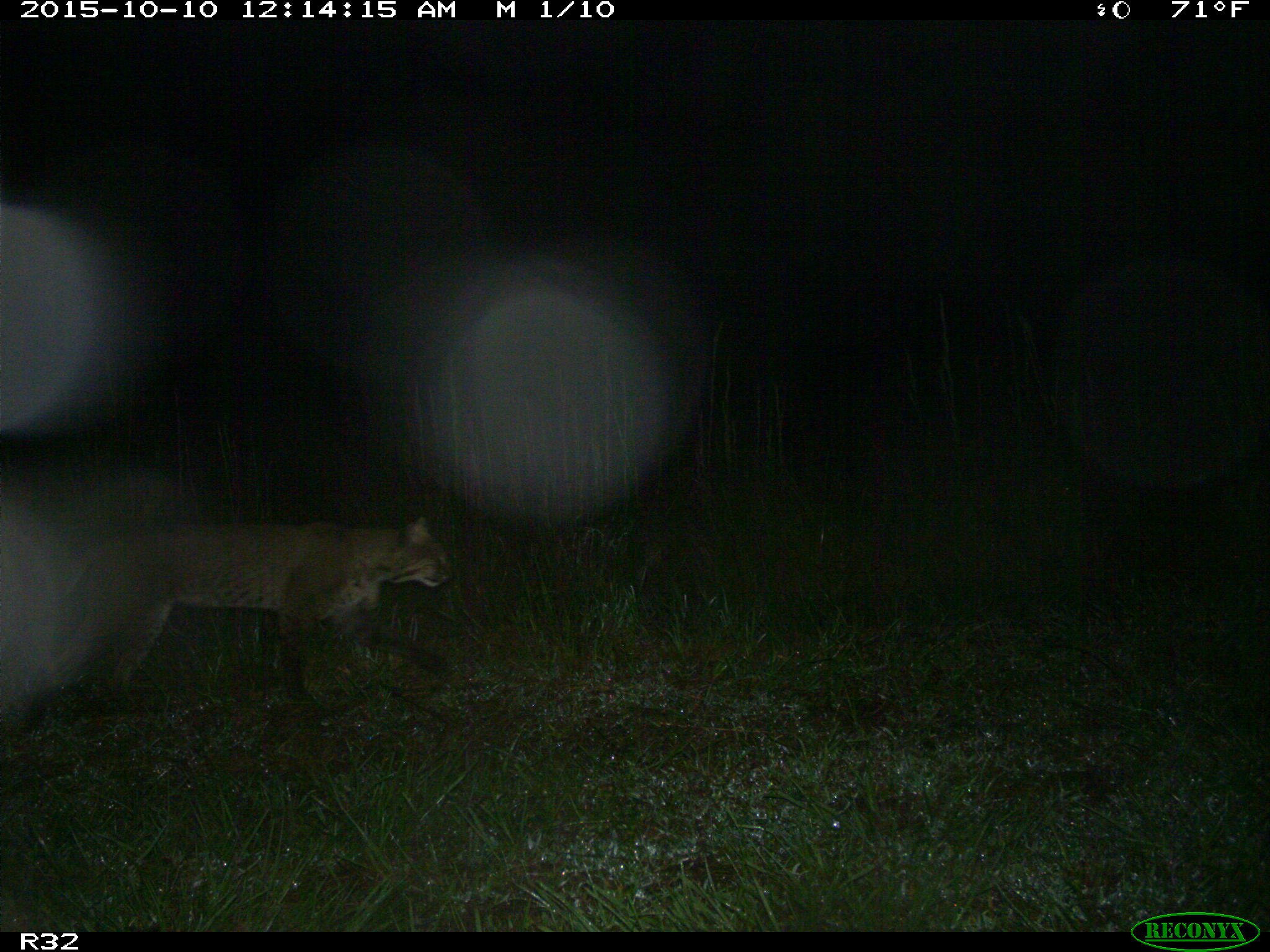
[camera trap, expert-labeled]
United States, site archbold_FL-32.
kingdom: Animalia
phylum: Chordata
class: Mammalia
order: Carnivora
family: Felidae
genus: Lynx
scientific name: Lynx rufus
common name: bobcat